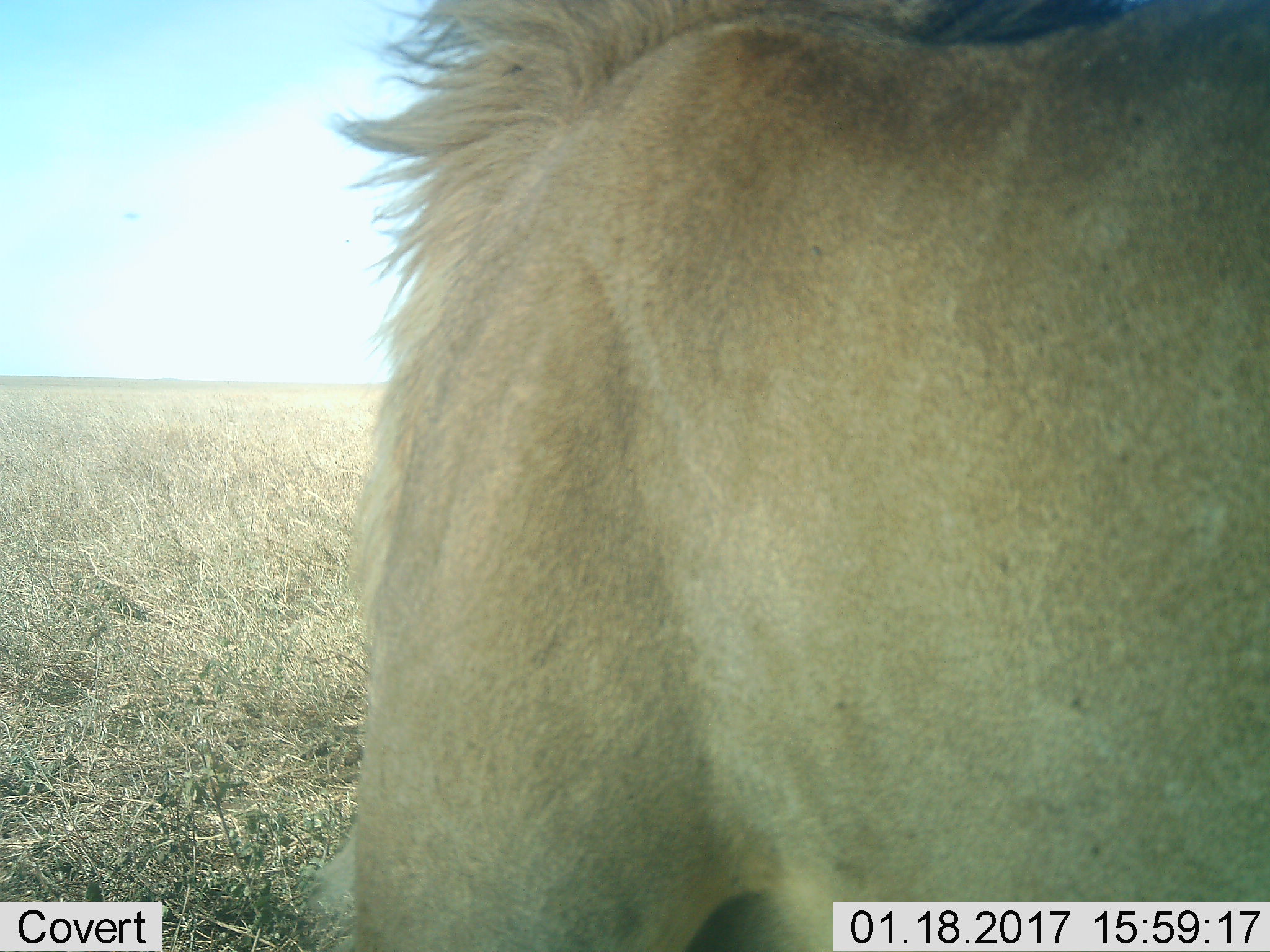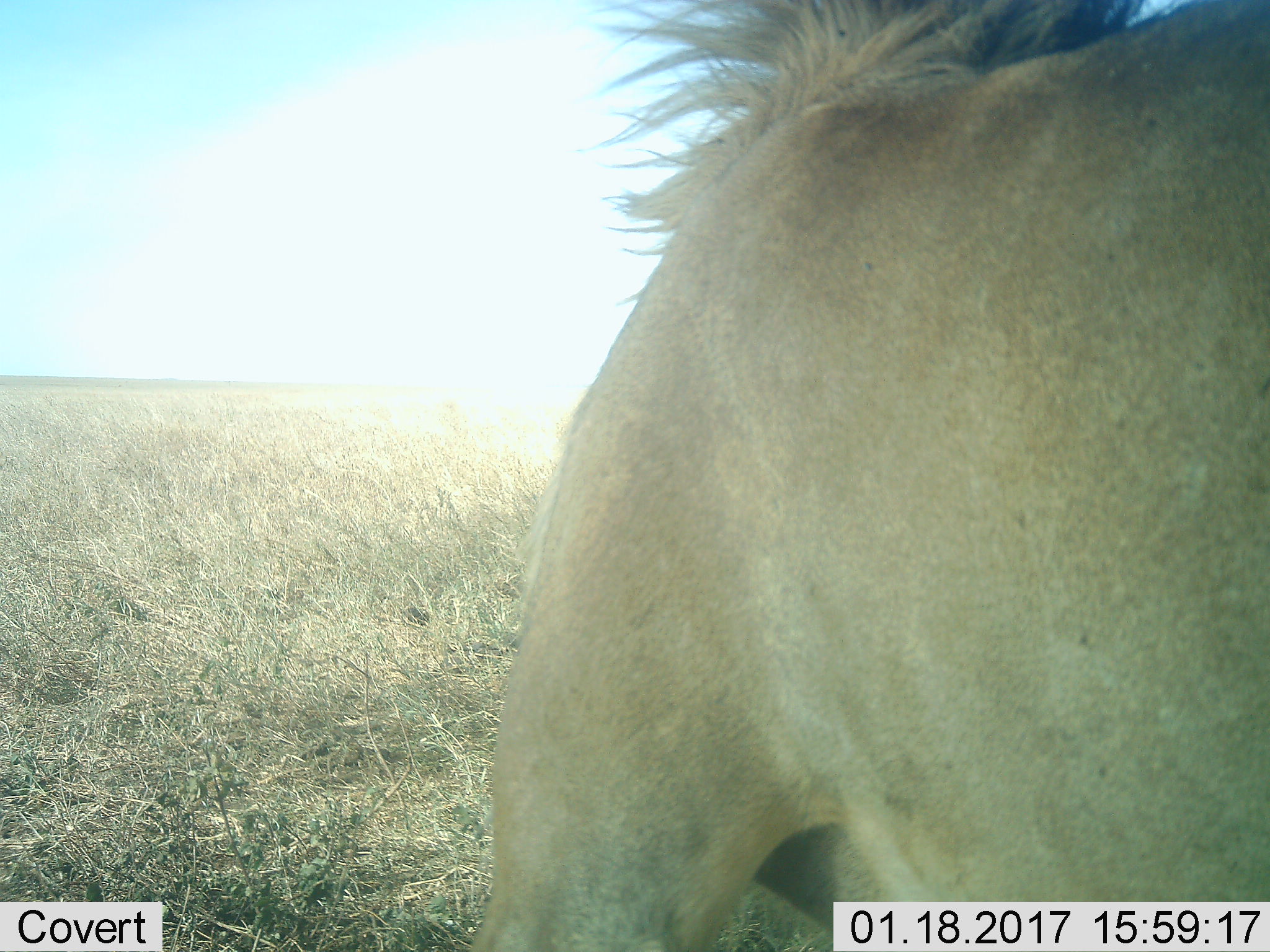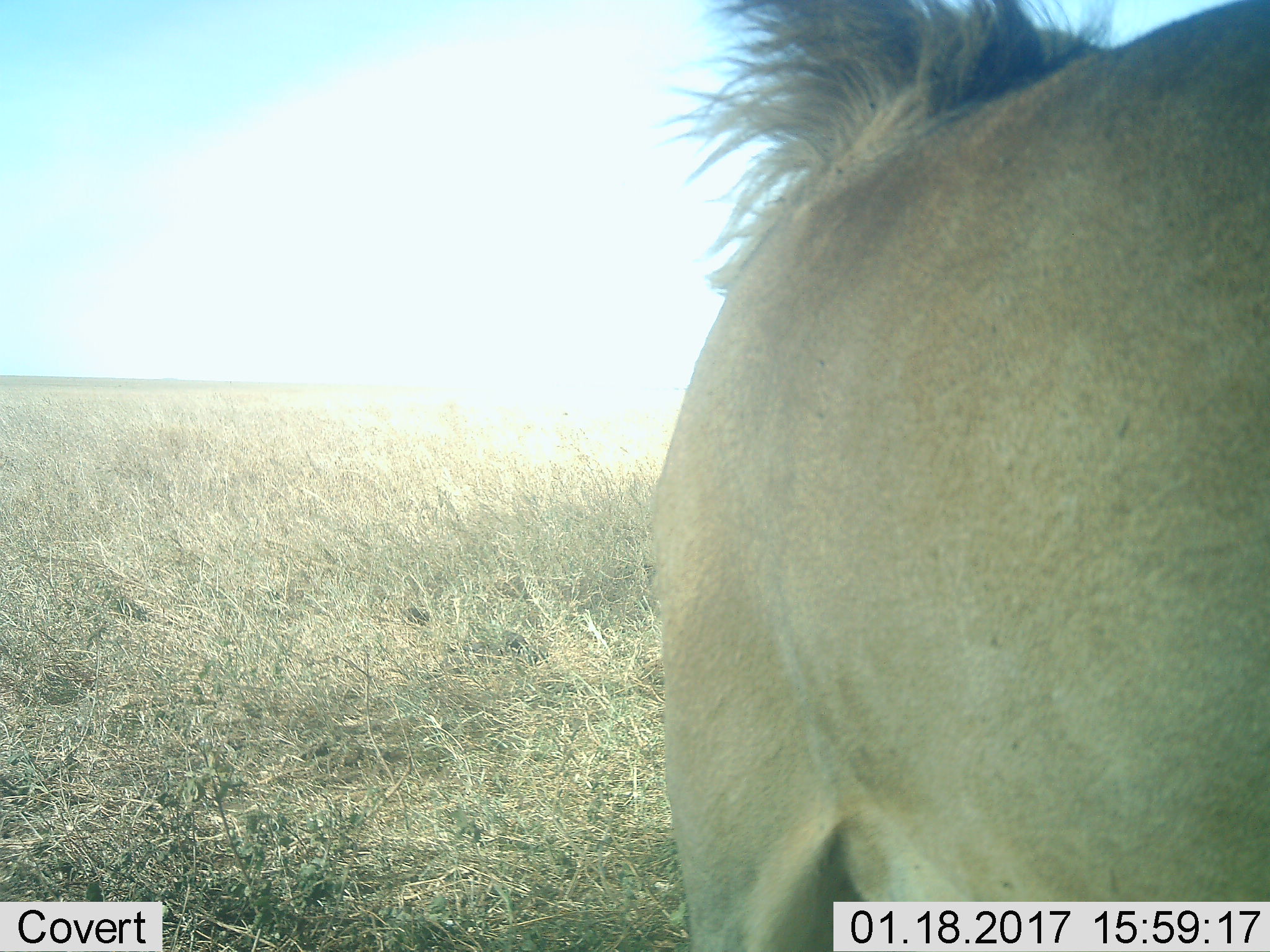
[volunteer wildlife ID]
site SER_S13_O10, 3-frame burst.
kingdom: Animalia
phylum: Chordata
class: Mammalia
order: Carnivora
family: Felidae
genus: Panthera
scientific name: Panthera leo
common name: lion male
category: lionmale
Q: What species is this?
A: Lionmale (lion male) (Panthera leo).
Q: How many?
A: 1.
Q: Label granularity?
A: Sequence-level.